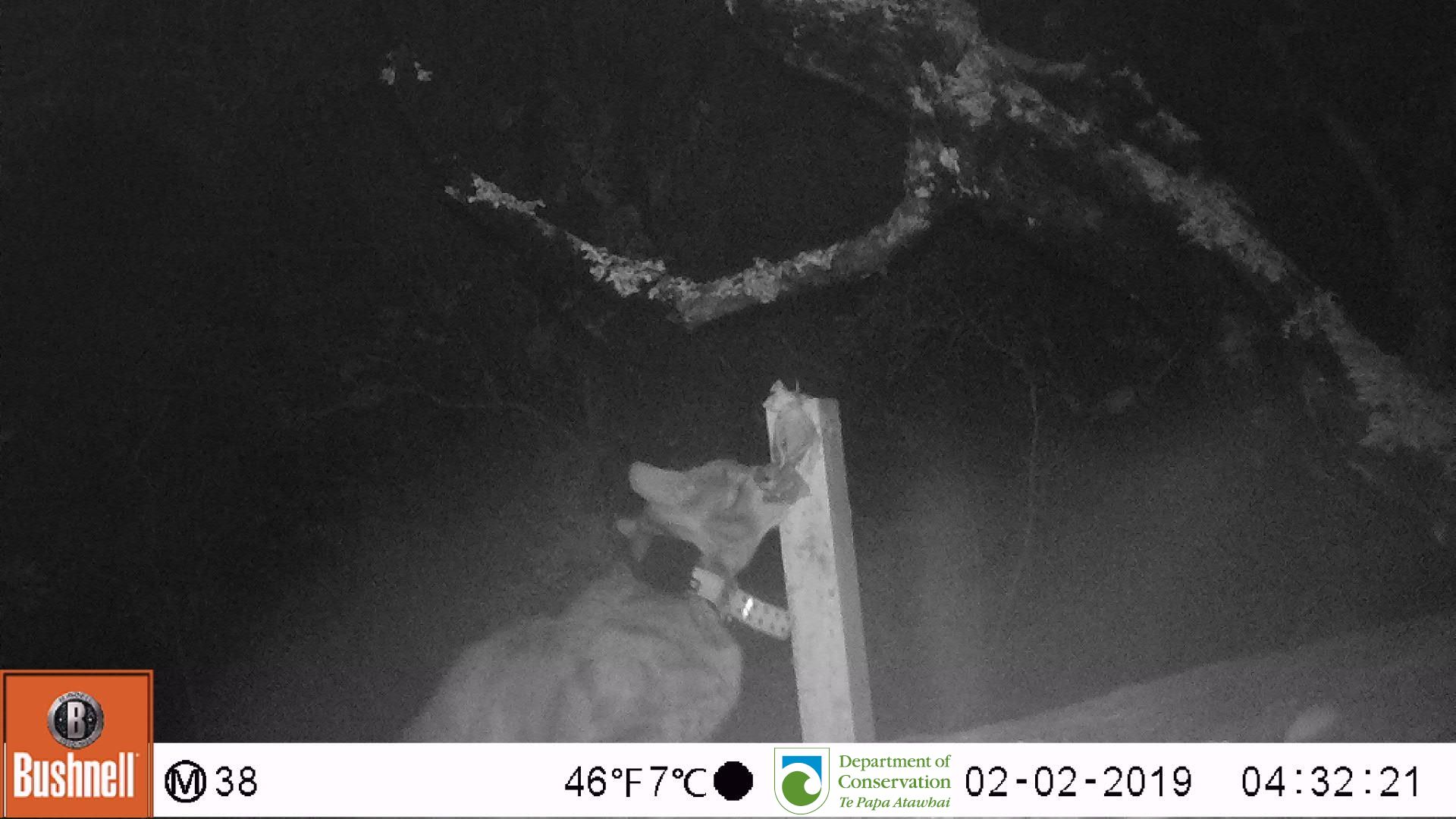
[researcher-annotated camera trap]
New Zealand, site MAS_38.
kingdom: Animalia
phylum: Chordata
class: Mammalia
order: Carnivora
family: Felidae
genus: Felis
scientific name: Felis catus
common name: domestic cat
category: cat